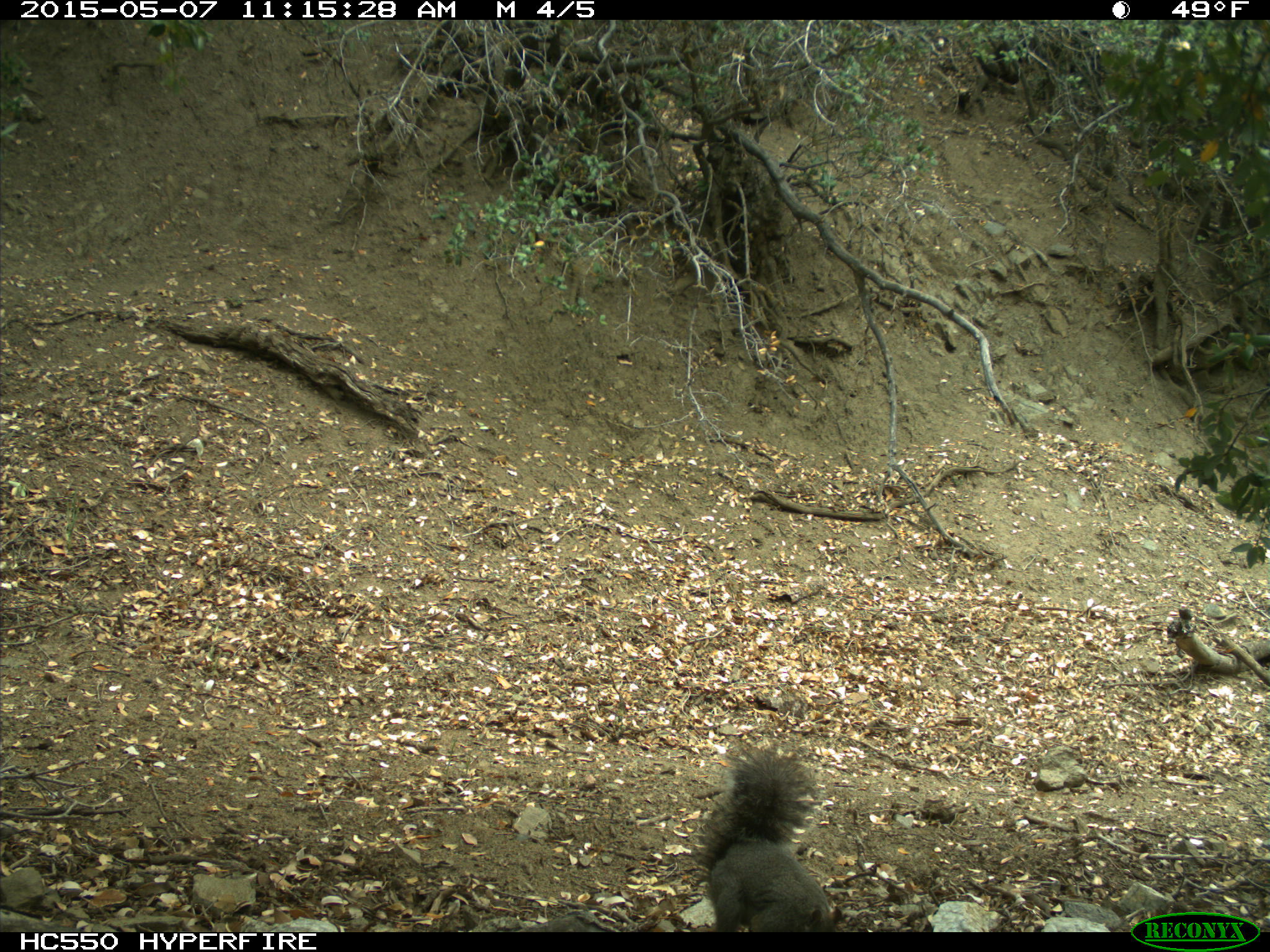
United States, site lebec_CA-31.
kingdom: Animalia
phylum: Chordata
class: Mammalia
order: Rodentia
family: Sciuridae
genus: Sciurus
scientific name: Sciurus carolinensis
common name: eastern gray squirrel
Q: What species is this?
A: Sciurus carolinensis (eastern gray squirrel).